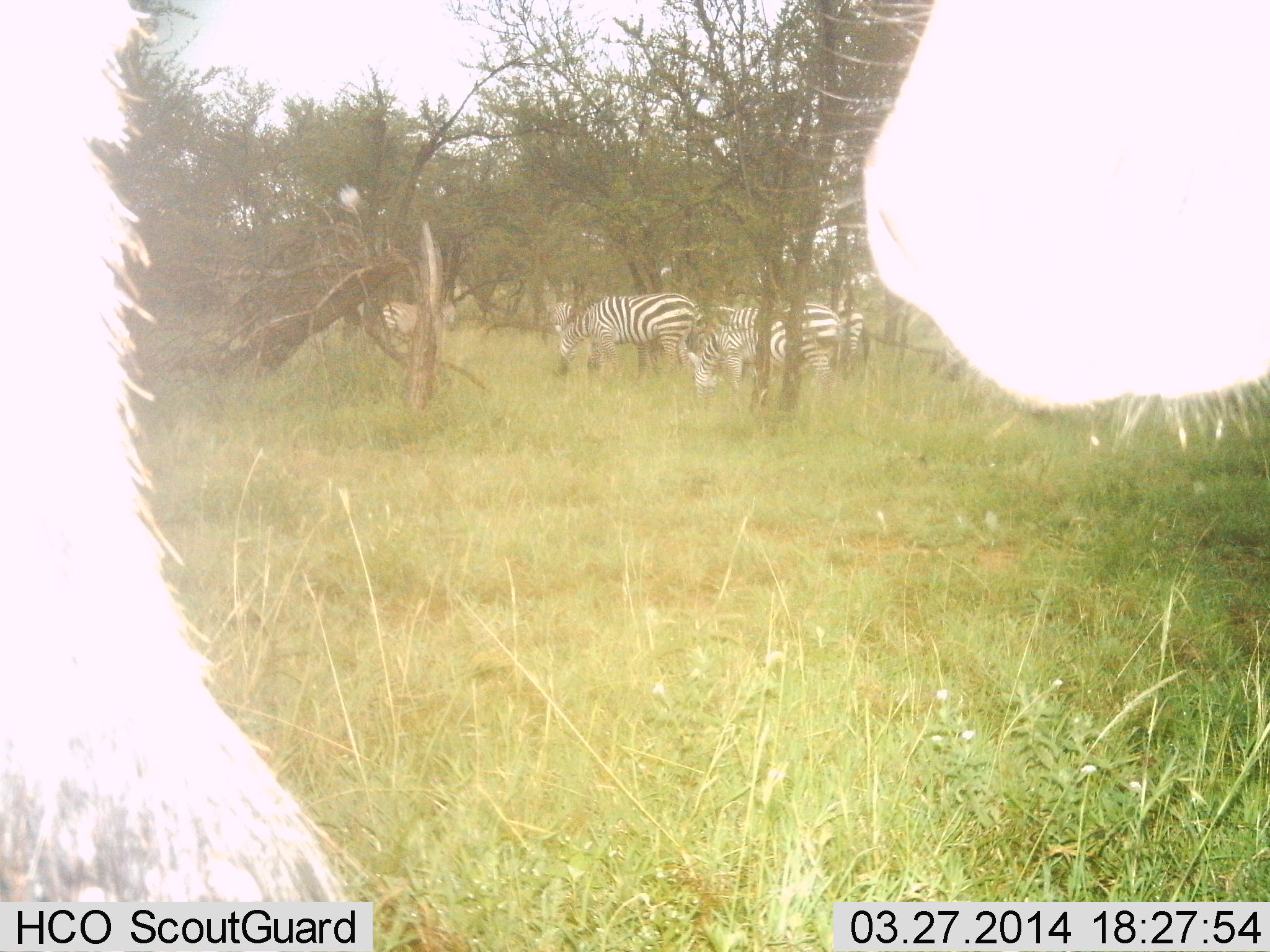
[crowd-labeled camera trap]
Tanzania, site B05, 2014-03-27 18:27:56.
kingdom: Animalia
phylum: Chordata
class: Mammalia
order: Perissodactyla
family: Equidae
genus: Equus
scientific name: Equus quagga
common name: plains zebra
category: zebra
Zebra (plains zebra) (Equus quagga), count 4. Behavior (volunteer vote fractions): standing 70%, resting 0%, moving 0%, interacting 0%. Young present (vote fraction): 0%. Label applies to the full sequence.